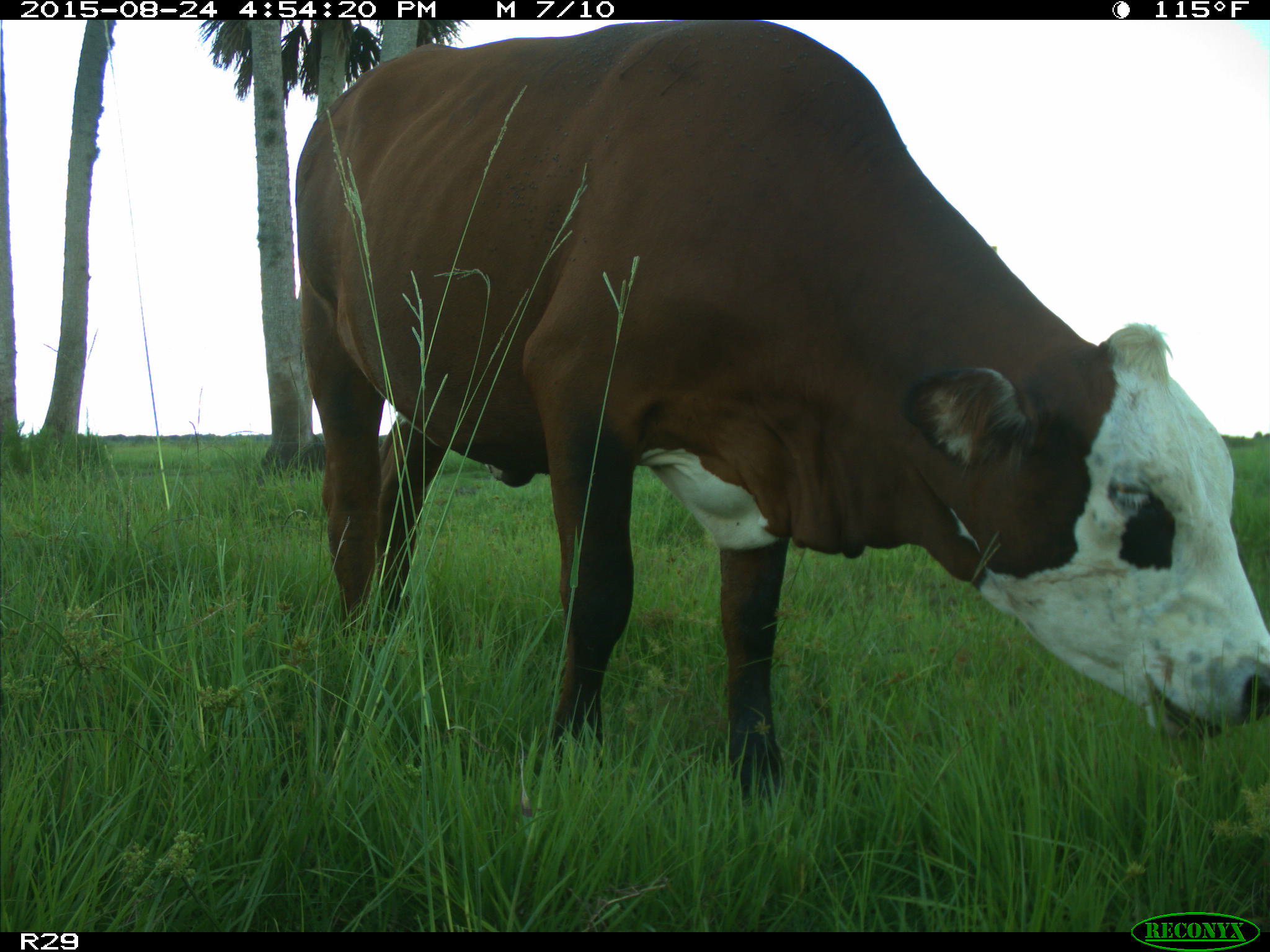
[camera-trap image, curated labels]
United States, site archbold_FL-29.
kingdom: Animalia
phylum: Chordata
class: Mammalia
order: Artiodactyla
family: Bovidae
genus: Bos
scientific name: Bos taurus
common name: domestic cow